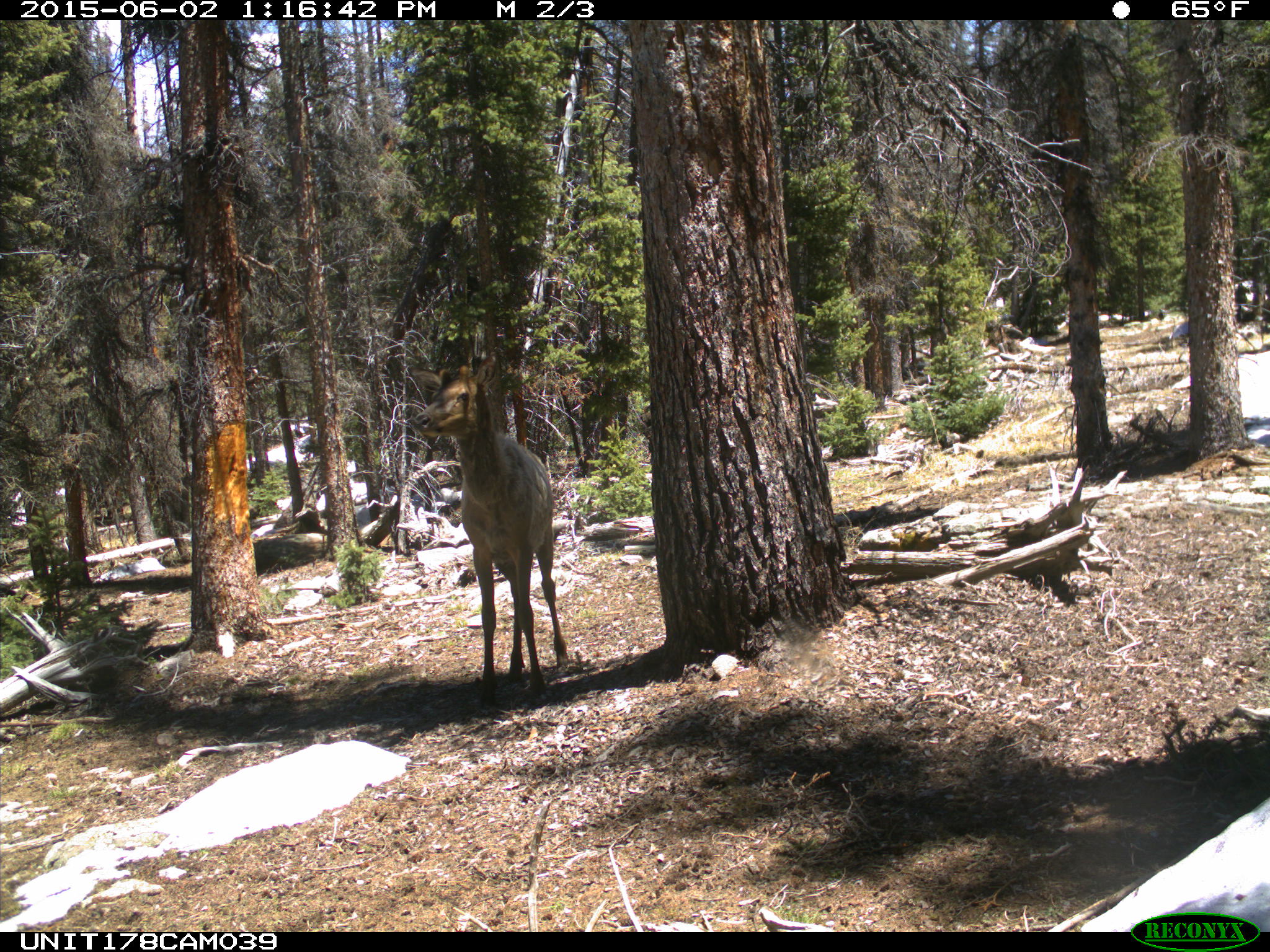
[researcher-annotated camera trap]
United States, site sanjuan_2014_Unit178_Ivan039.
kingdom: Animalia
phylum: Chordata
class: Mammalia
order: Artiodactyla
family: Cervidae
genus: Cervus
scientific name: Cervus elaphus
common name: red deer